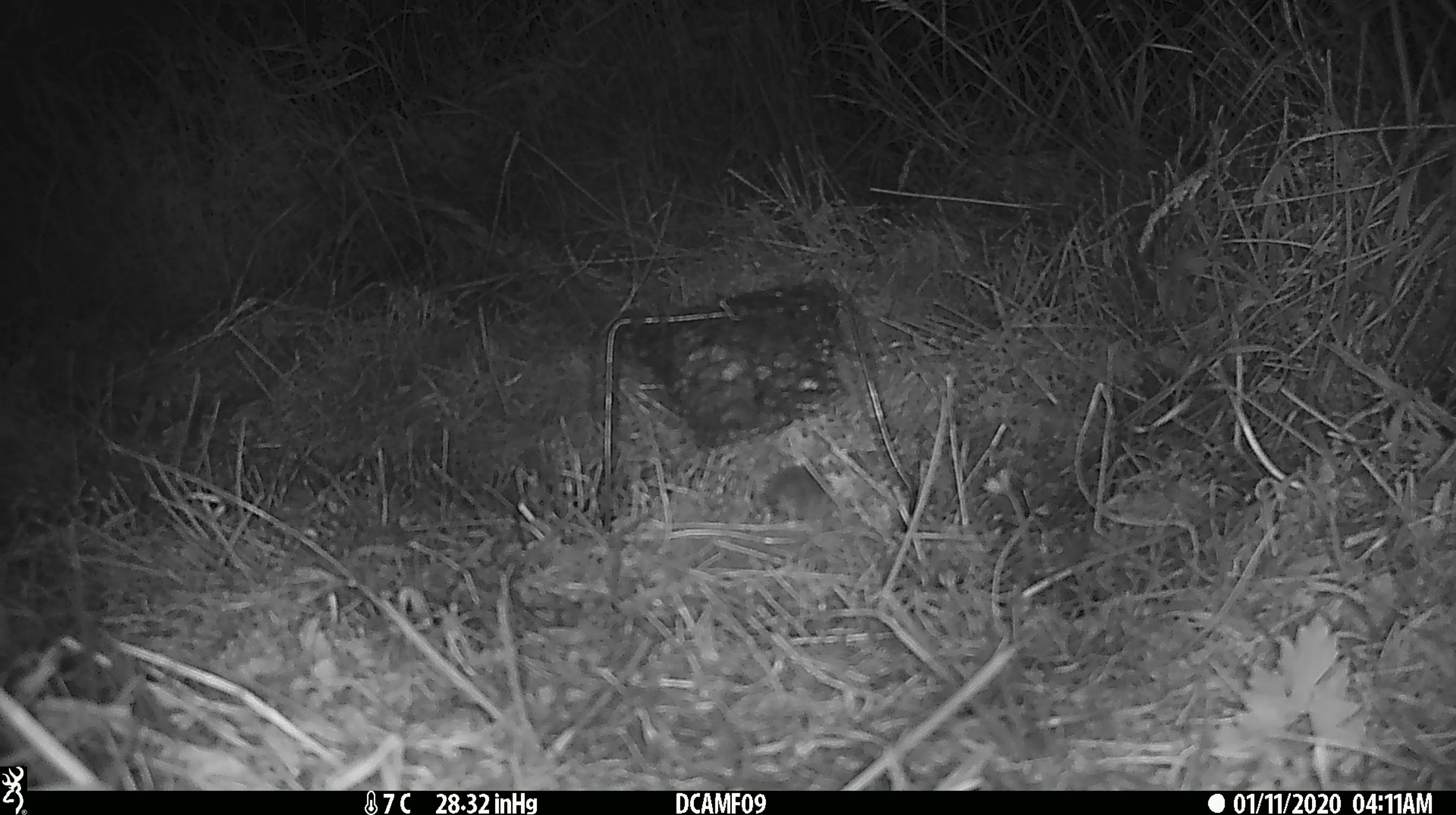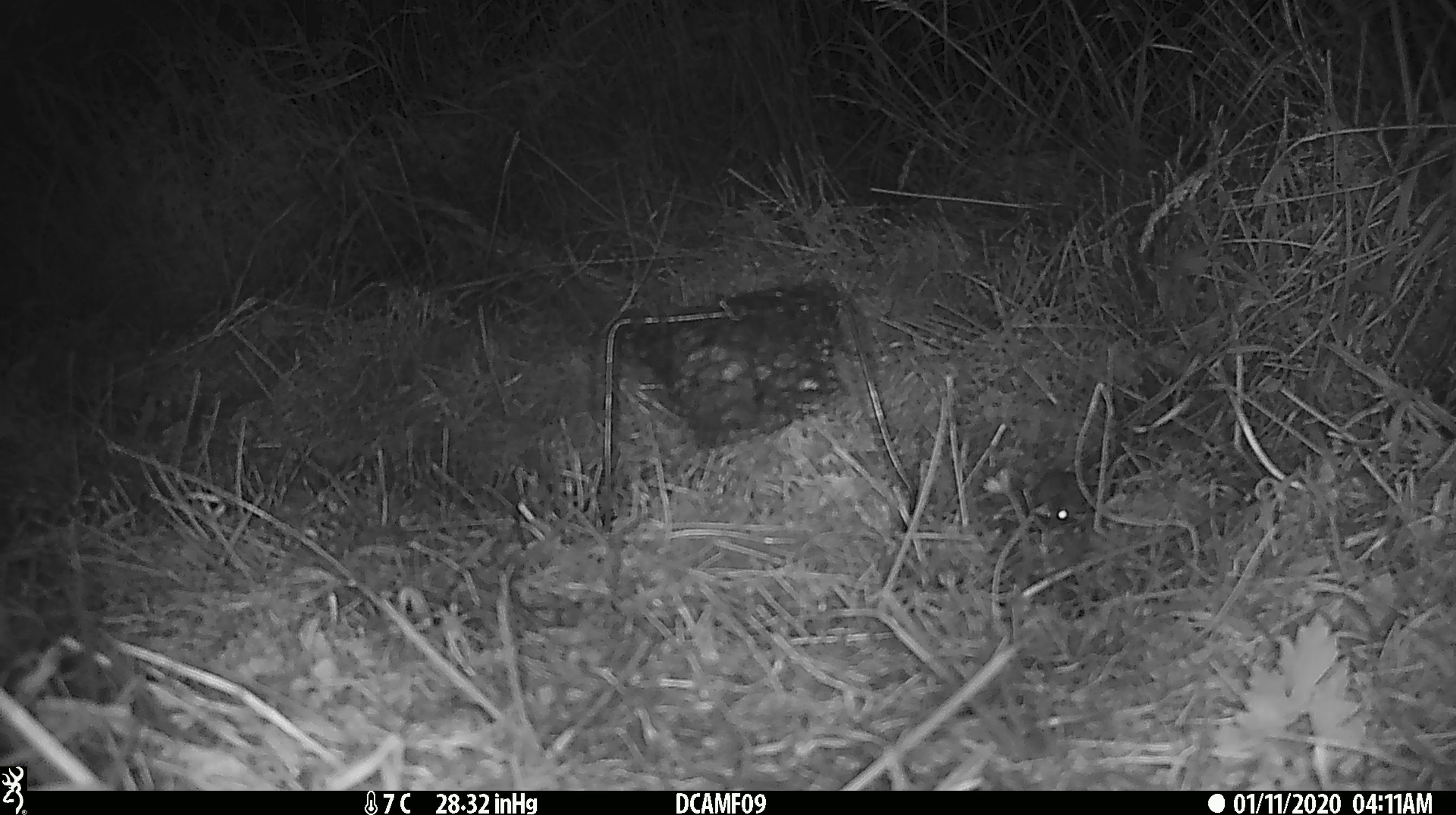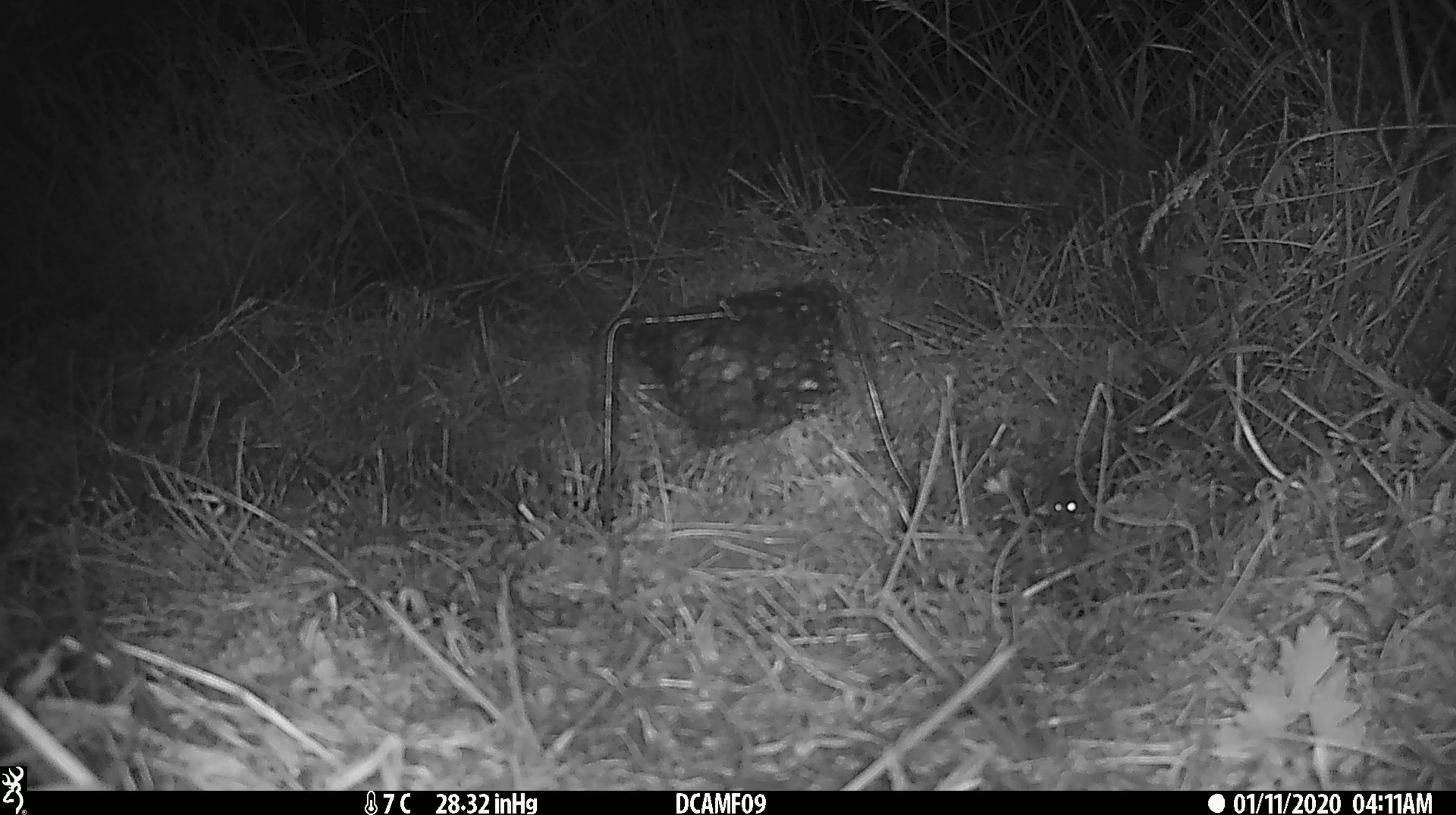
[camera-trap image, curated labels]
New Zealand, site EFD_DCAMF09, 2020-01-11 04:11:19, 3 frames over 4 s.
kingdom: Animalia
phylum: Chordata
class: Mammalia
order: Rodentia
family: Muridae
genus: Mus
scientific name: Mus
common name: mouse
Mouse (Mus).